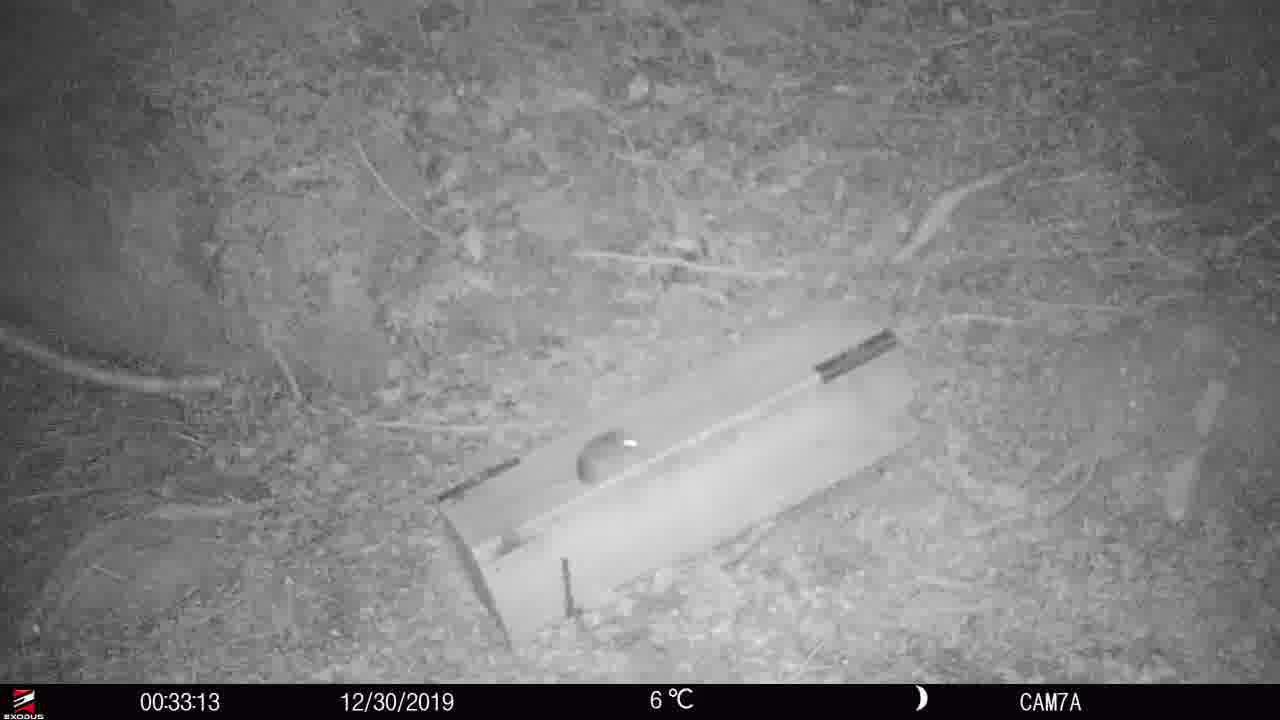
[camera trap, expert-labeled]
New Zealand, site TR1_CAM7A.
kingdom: Animalia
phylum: Chordata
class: Mammalia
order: Rodentia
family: Muridae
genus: Rattus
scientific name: Rattus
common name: rat